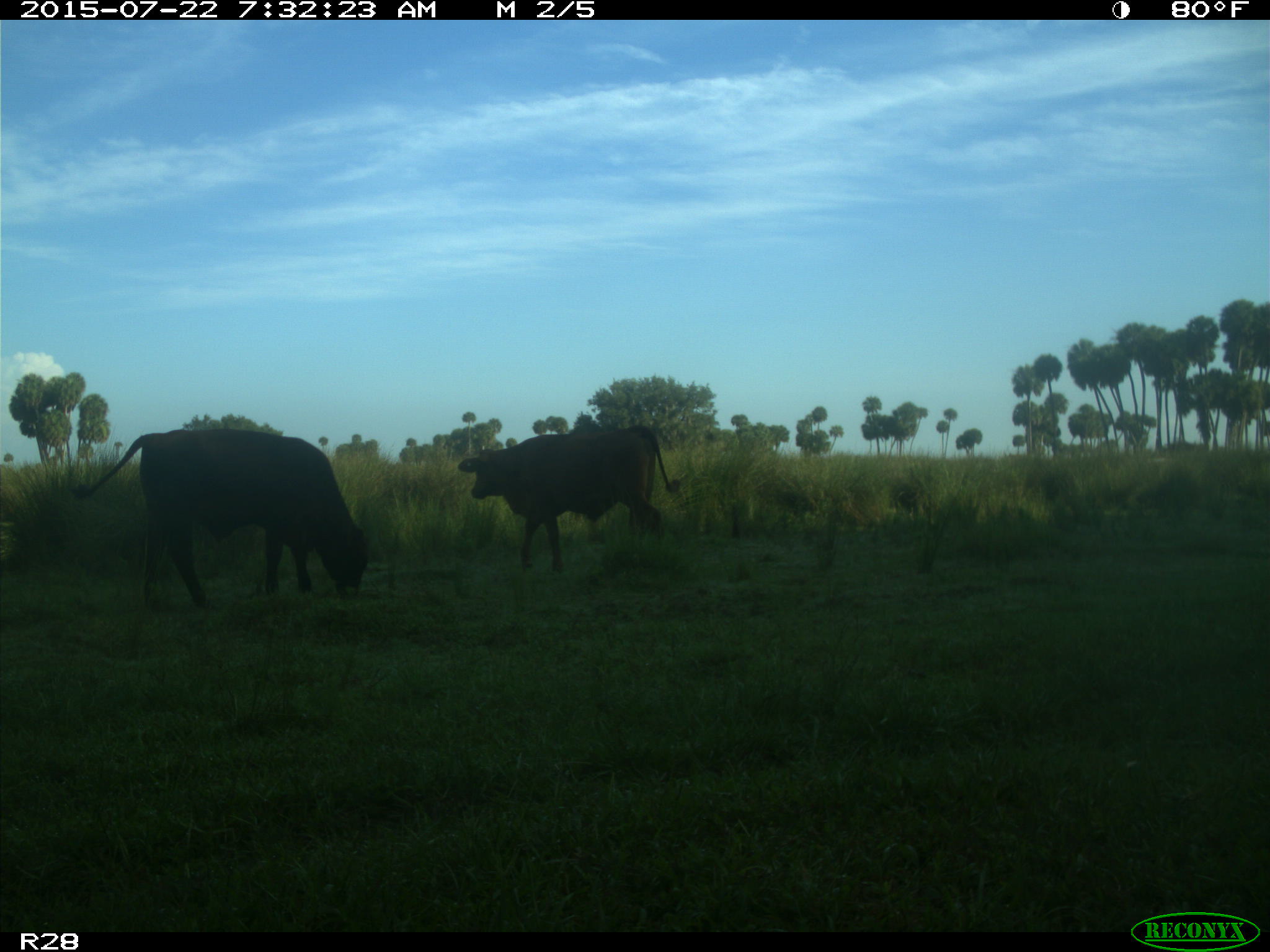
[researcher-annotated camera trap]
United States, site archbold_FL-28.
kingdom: Animalia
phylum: Chordata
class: Mammalia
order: Artiodactyla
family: Bovidae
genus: Bos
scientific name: Bos taurus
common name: domestic cow